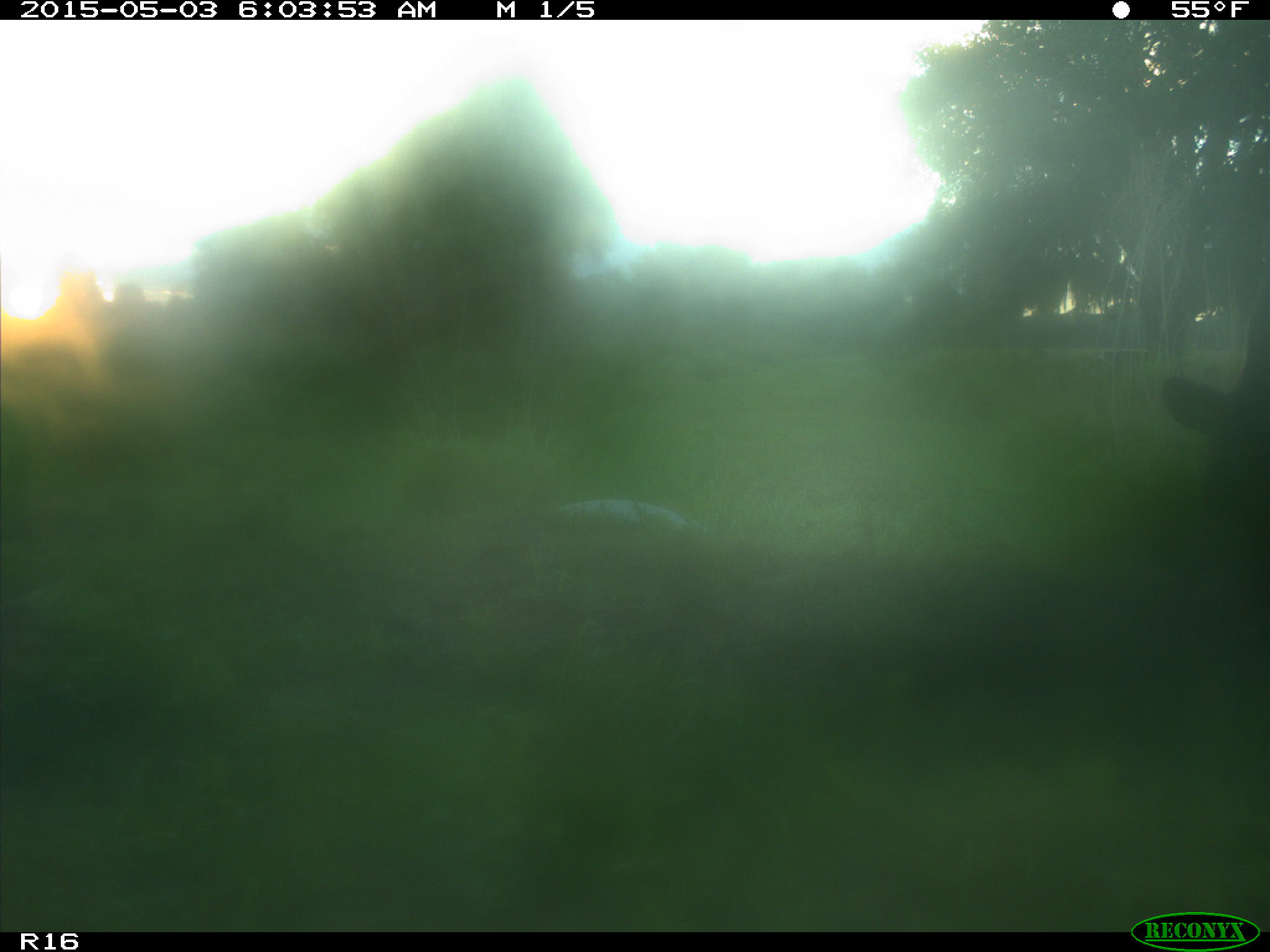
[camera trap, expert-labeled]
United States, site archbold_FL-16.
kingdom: Animalia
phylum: Chordata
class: Mammalia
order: Artiodactyla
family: Bovidae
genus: Bos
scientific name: Bos taurus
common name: domestic cow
Bos taurus (domestic cow).